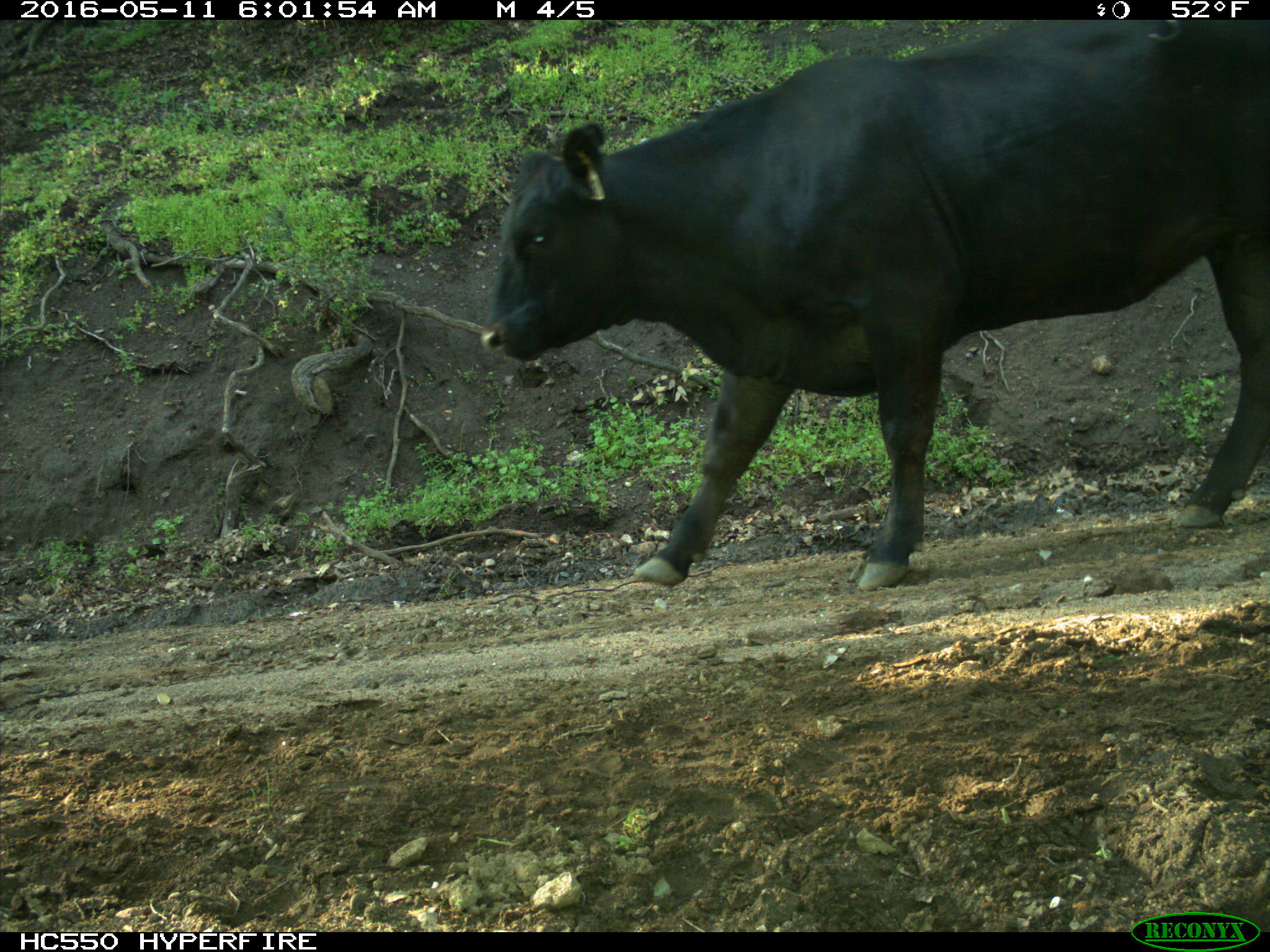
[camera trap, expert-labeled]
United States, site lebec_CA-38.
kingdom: Animalia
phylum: Chordata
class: Mammalia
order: Artiodactyla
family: Bovidae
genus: Bos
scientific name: Bos taurus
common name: domestic cow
Bos taurus (domestic cow).